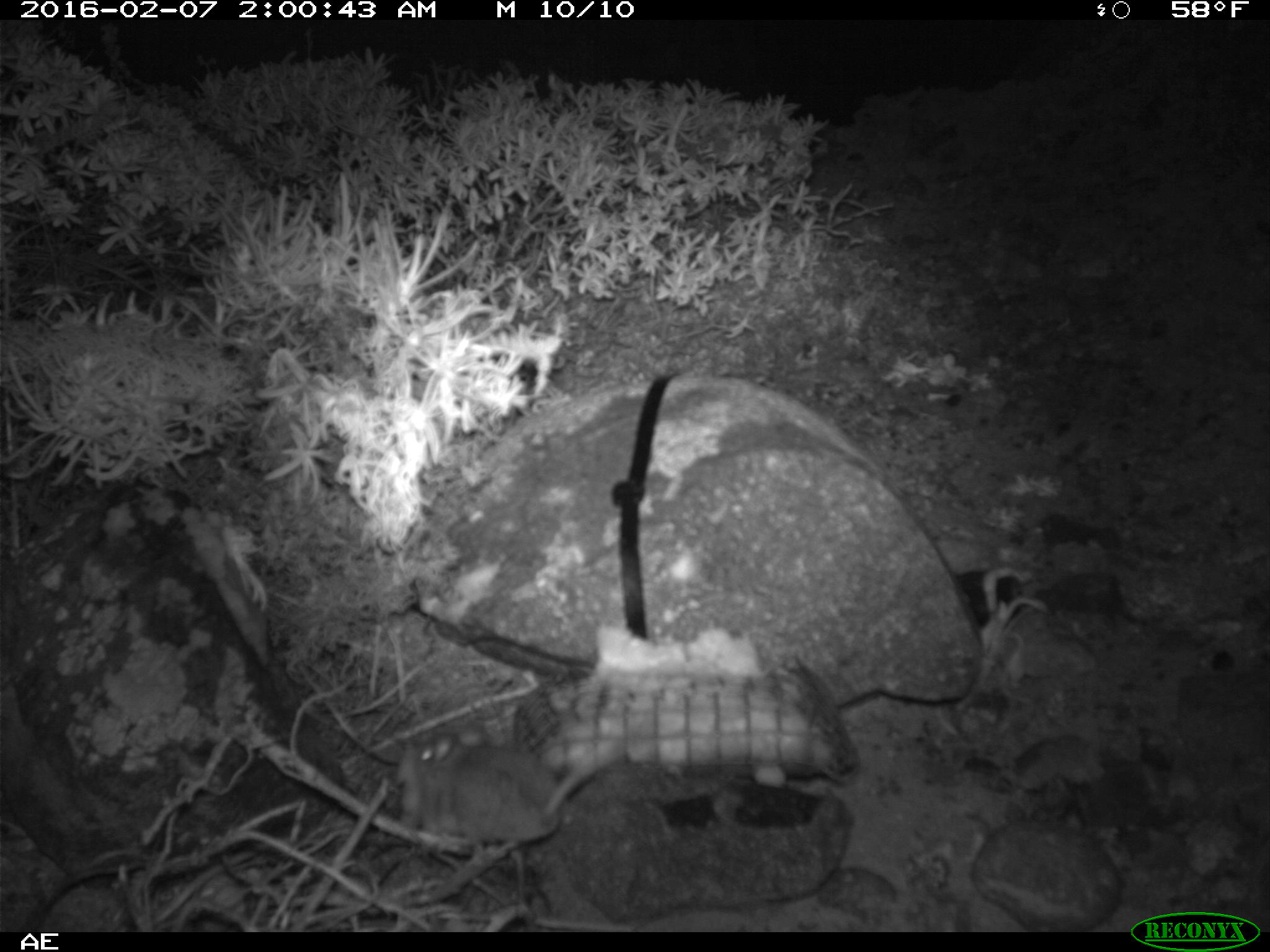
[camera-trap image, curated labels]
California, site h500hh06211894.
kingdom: Animalia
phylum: Chordata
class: Mammalia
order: Rodentia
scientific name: Rodentia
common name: rodent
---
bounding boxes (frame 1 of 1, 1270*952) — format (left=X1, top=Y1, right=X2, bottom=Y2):
rodent: (left=396, top=719, right=642, bottom=848)